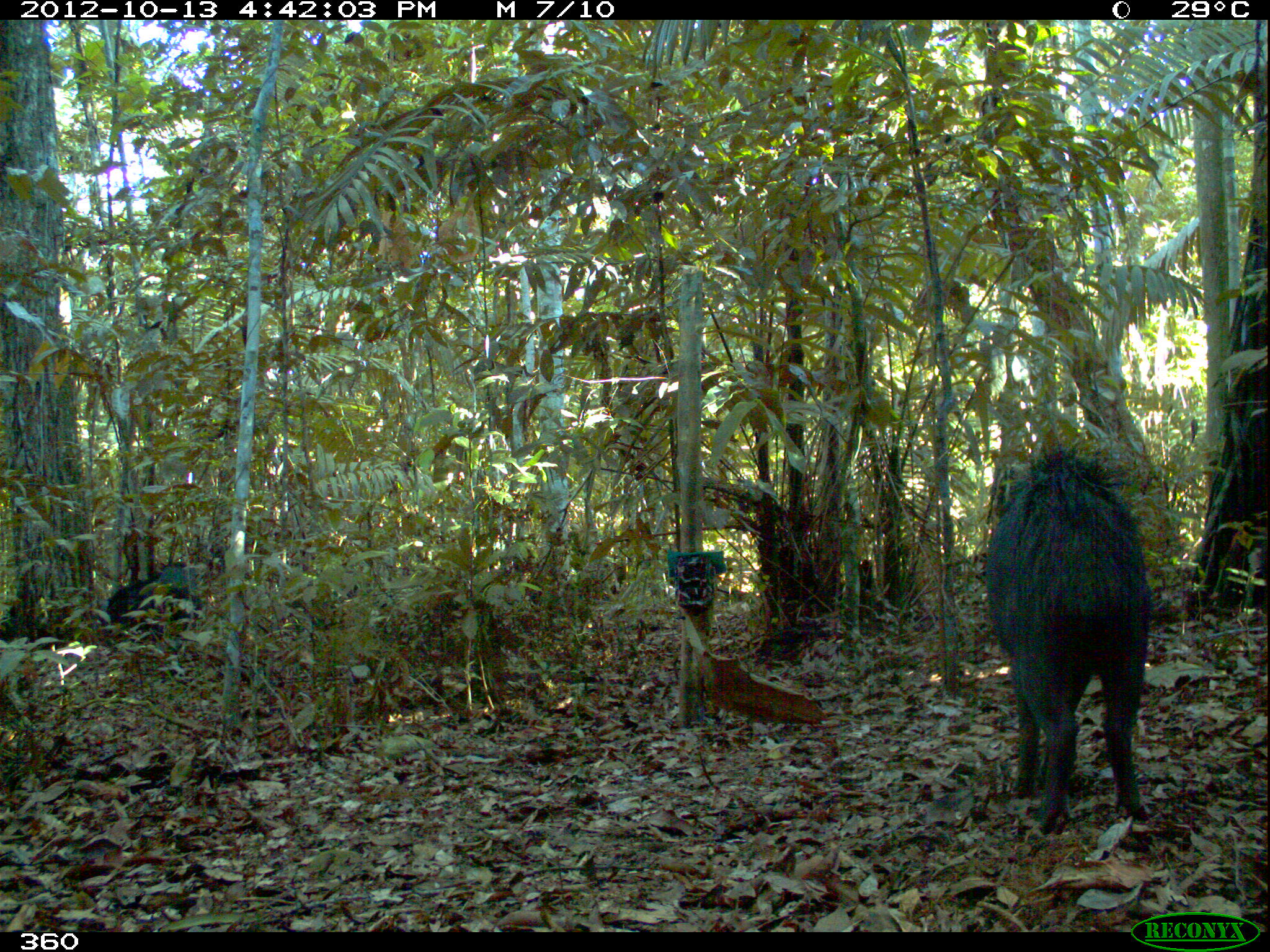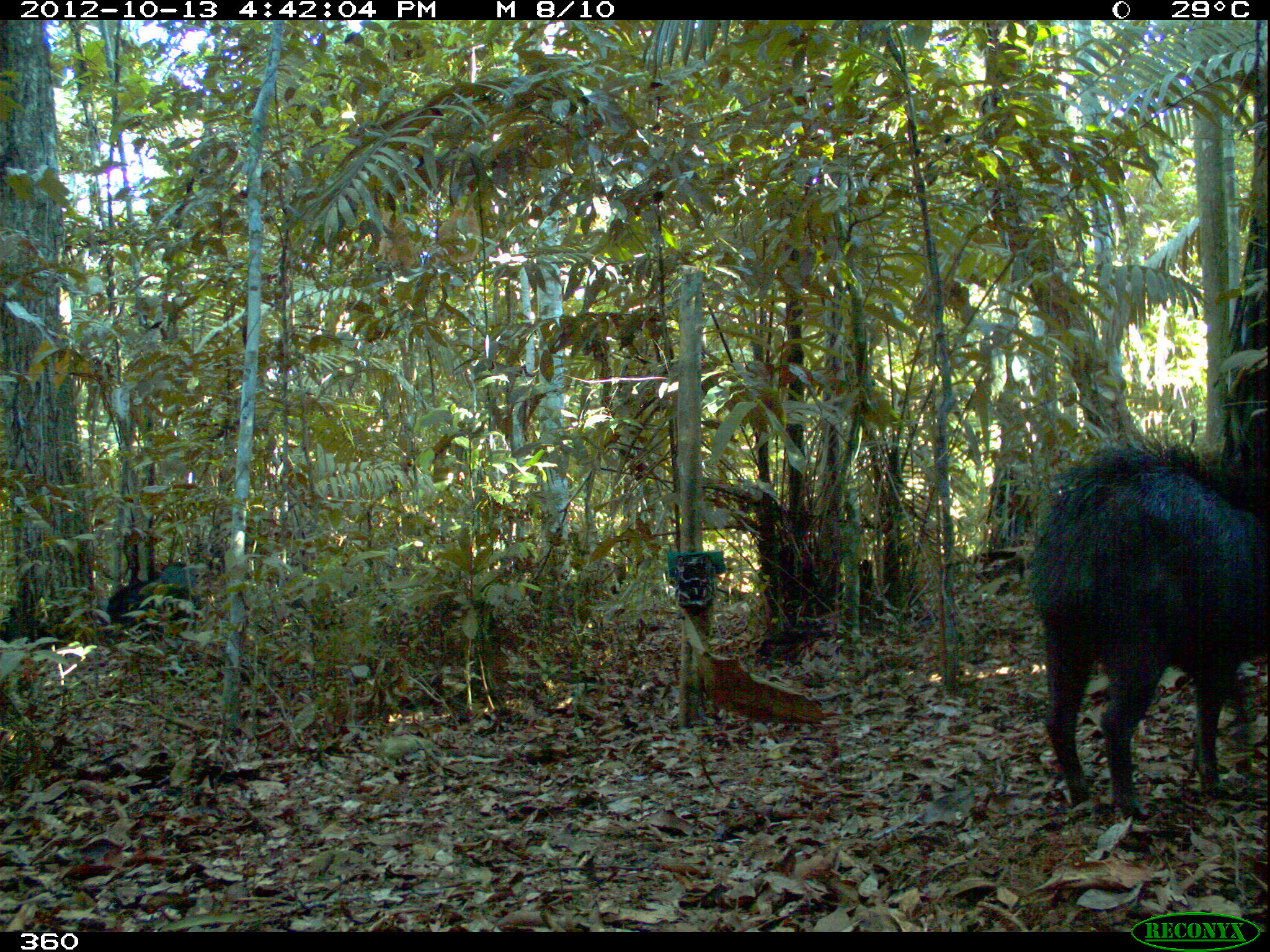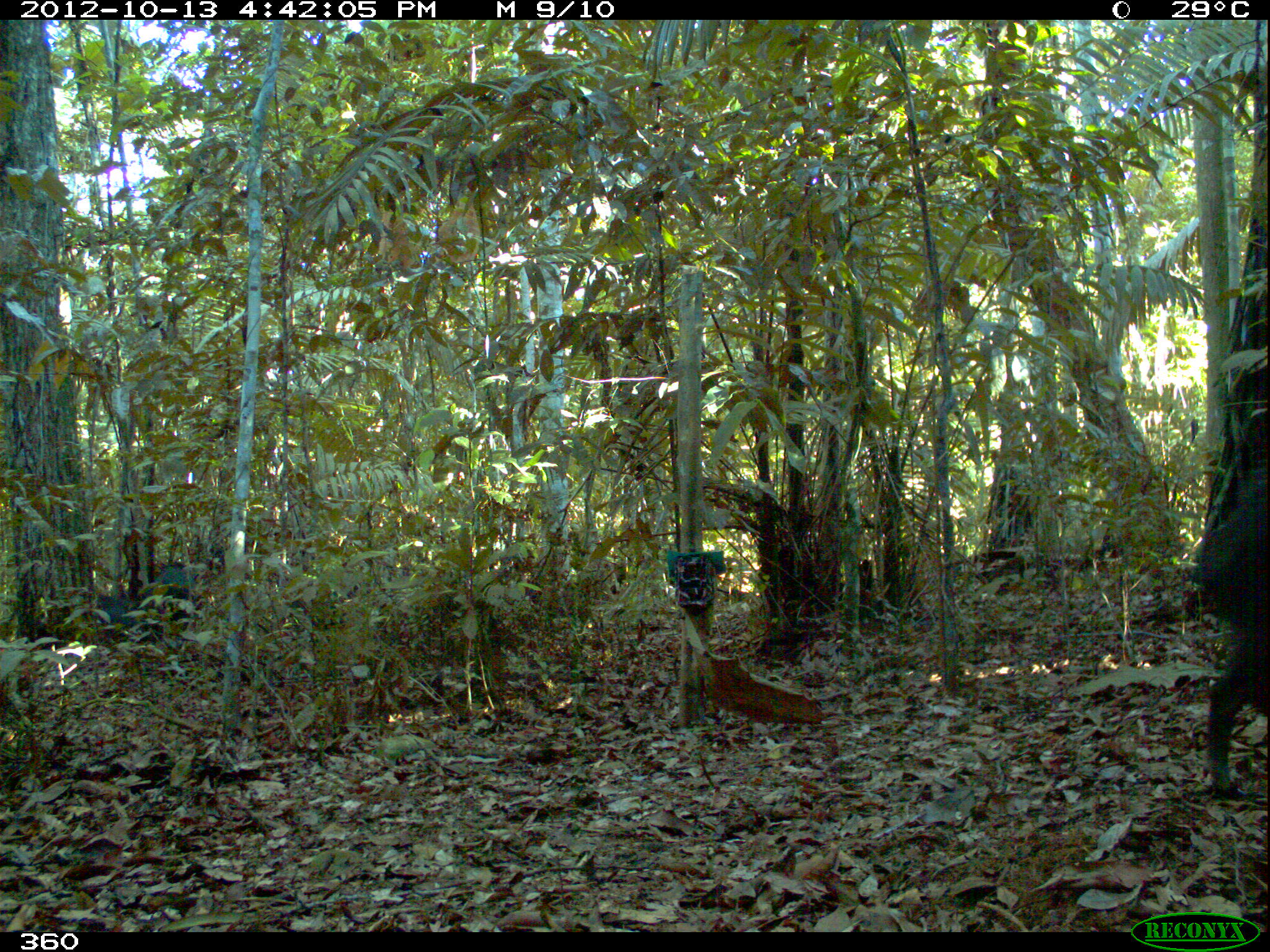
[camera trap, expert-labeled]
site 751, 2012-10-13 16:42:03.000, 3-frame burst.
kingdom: Animalia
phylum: Chordata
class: Mammalia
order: Artiodactyla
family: Tayassuidae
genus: Tayassu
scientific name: Tayassu pecari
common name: white-lipped peccary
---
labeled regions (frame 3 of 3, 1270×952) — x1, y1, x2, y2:
tayassu pecari: 1179, 456, 1266, 805; 95, 593, 162, 645; 156, 560, 200, 629